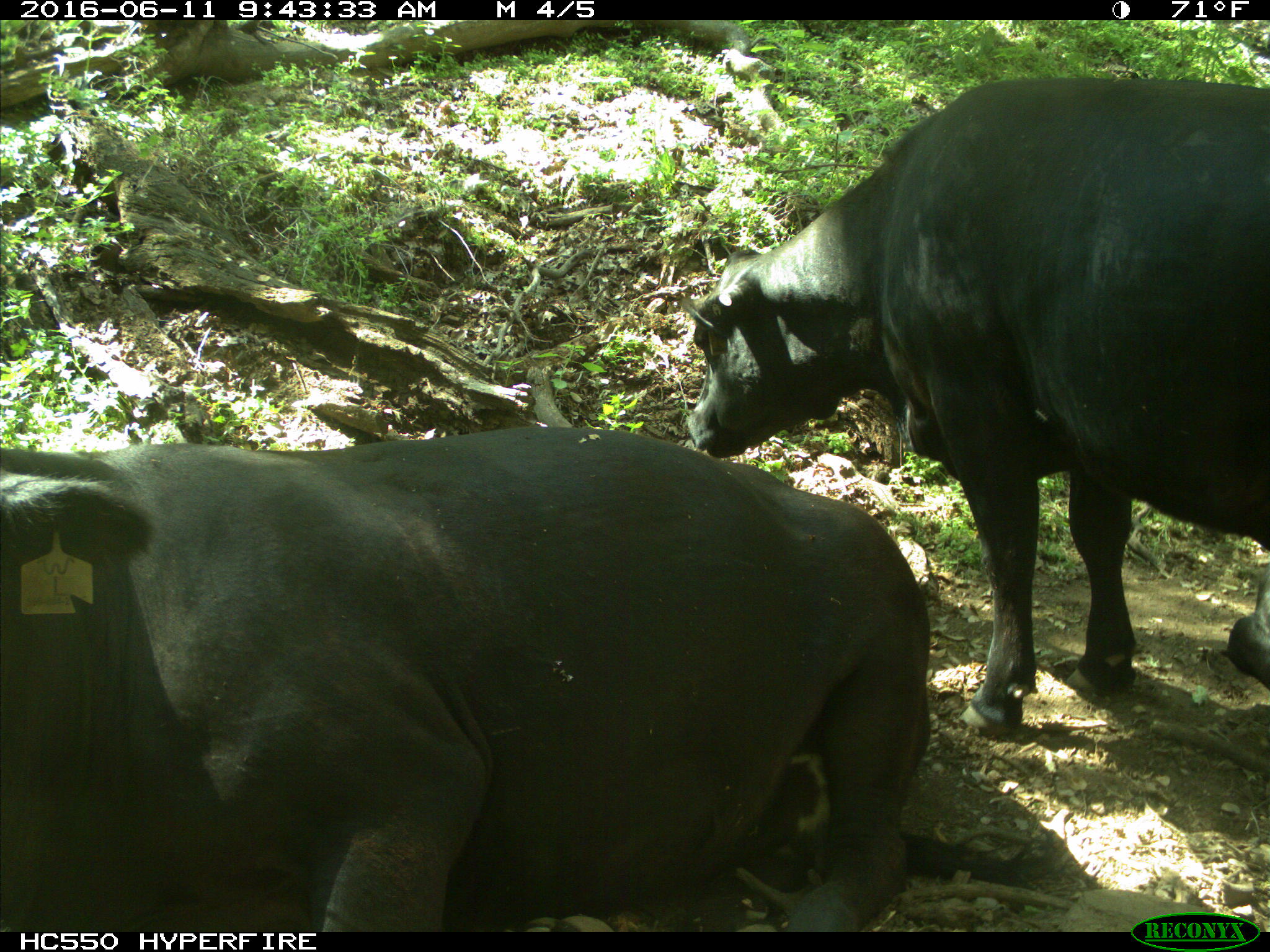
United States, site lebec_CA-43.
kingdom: Animalia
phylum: Chordata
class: Mammalia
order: Artiodactyla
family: Bovidae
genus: Bos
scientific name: Bos taurus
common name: domestic cow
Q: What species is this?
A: Bos taurus (domestic cow).